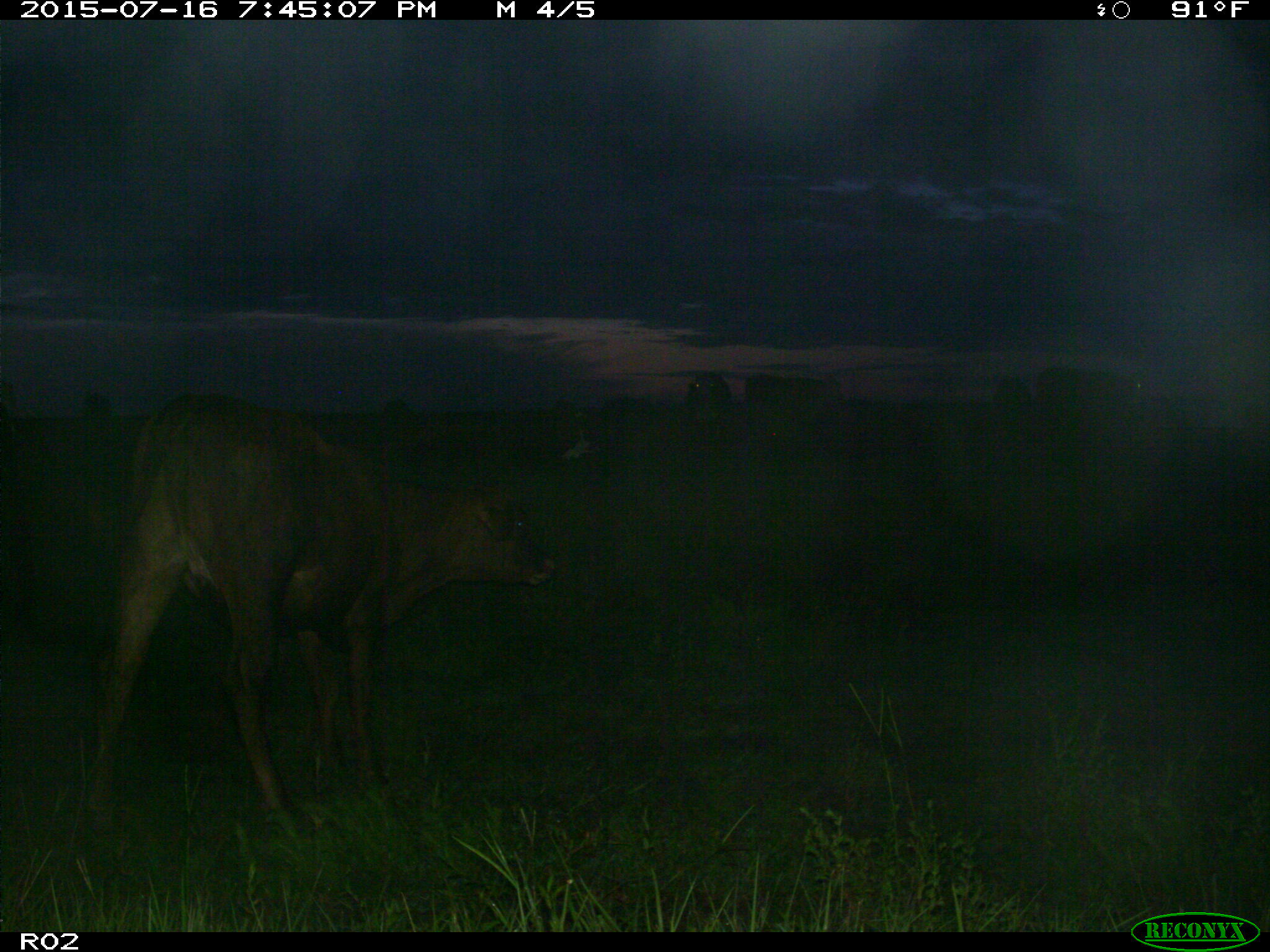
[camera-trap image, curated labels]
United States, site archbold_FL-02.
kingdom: Animalia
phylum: Chordata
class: Mammalia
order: Artiodactyla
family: Bovidae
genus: Bos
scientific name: Bos taurus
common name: domestic cow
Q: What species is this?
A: Bos taurus (domestic cow).